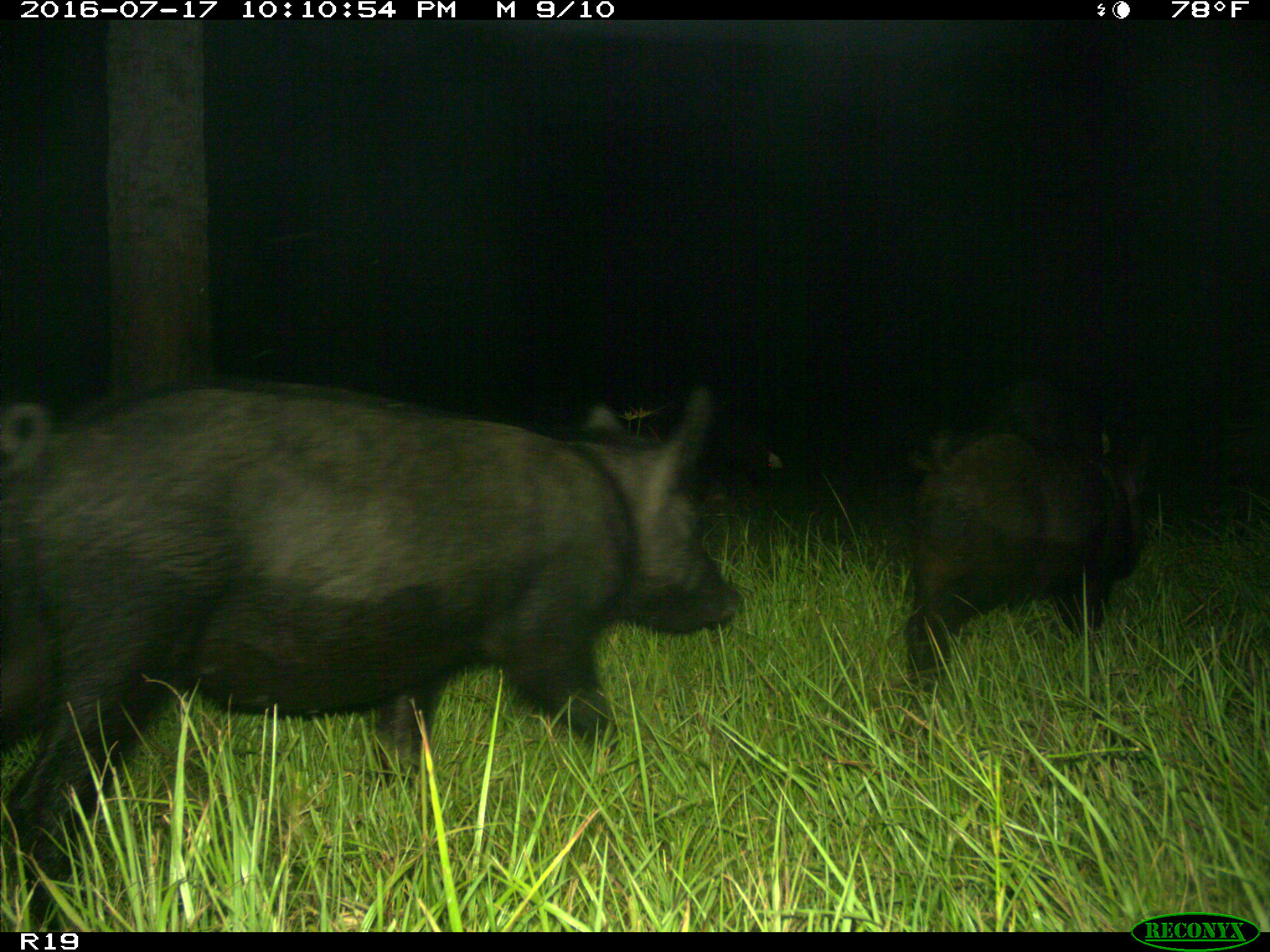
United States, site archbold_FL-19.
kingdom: Animalia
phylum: Chordata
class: Mammalia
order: Artiodactyla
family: Suidae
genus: Sus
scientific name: Sus scrofa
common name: wild boar